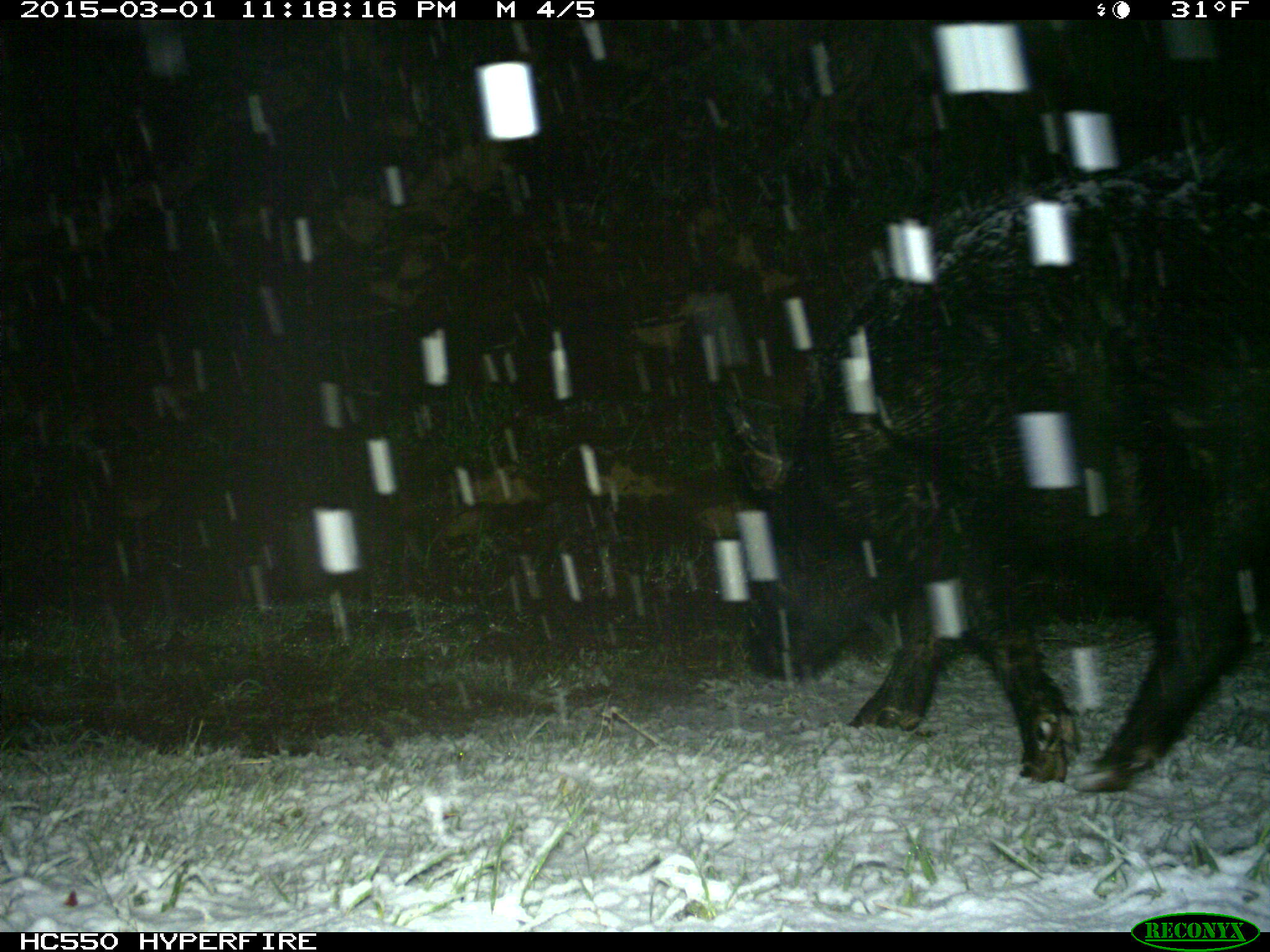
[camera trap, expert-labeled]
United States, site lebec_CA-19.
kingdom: Animalia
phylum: Chordata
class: Mammalia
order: Artiodactyla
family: Suidae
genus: Sus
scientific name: Sus scrofa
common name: wild boar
Sus scrofa (wild boar).